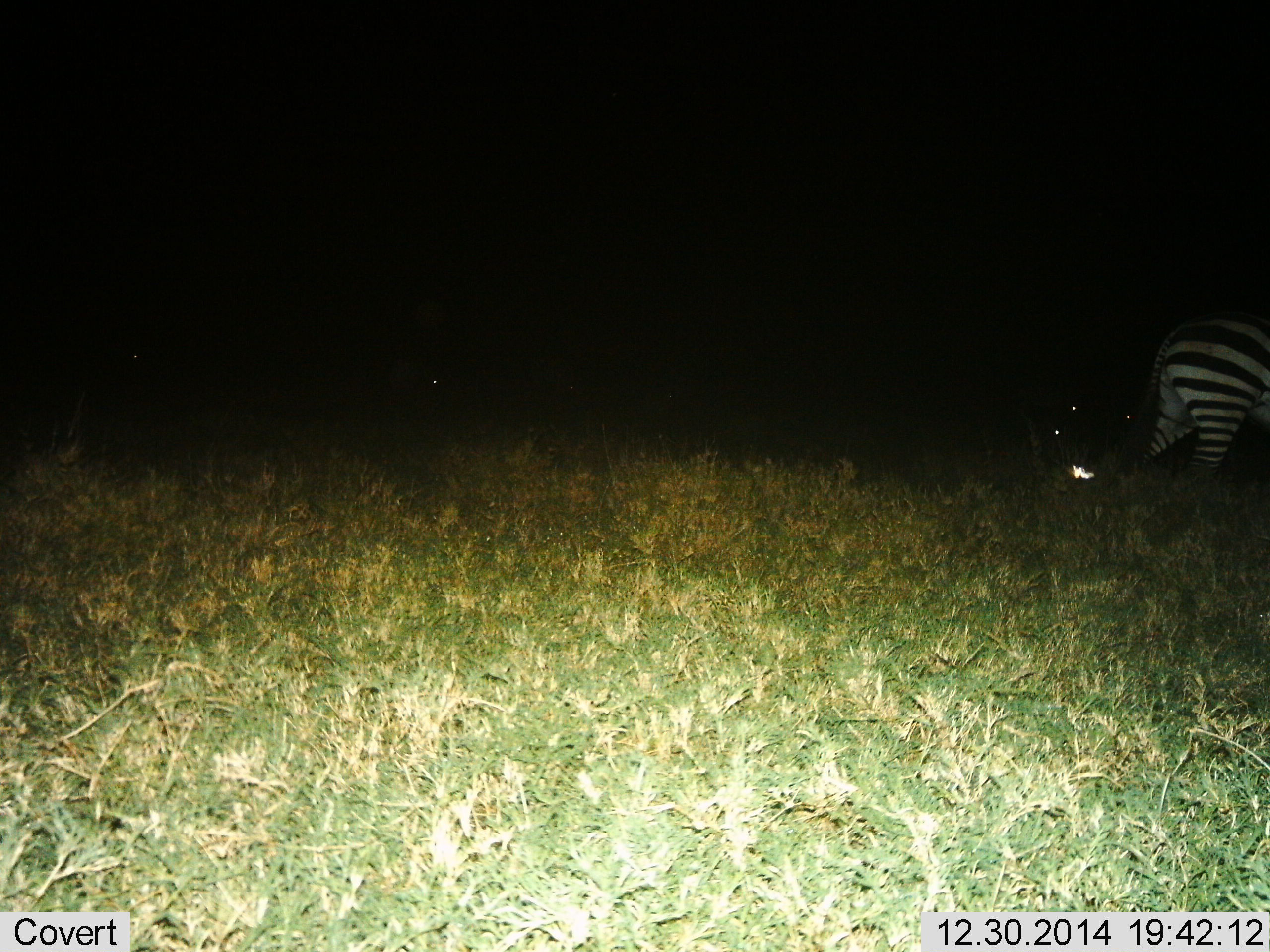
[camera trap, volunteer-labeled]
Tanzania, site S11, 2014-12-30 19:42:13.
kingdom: Animalia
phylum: Chordata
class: Mammalia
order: Perissodactyla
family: Equidae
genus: Equus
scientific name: Equus quagga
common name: plains zebra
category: zebra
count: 1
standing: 45%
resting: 0%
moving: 45%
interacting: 0%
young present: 0%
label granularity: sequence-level